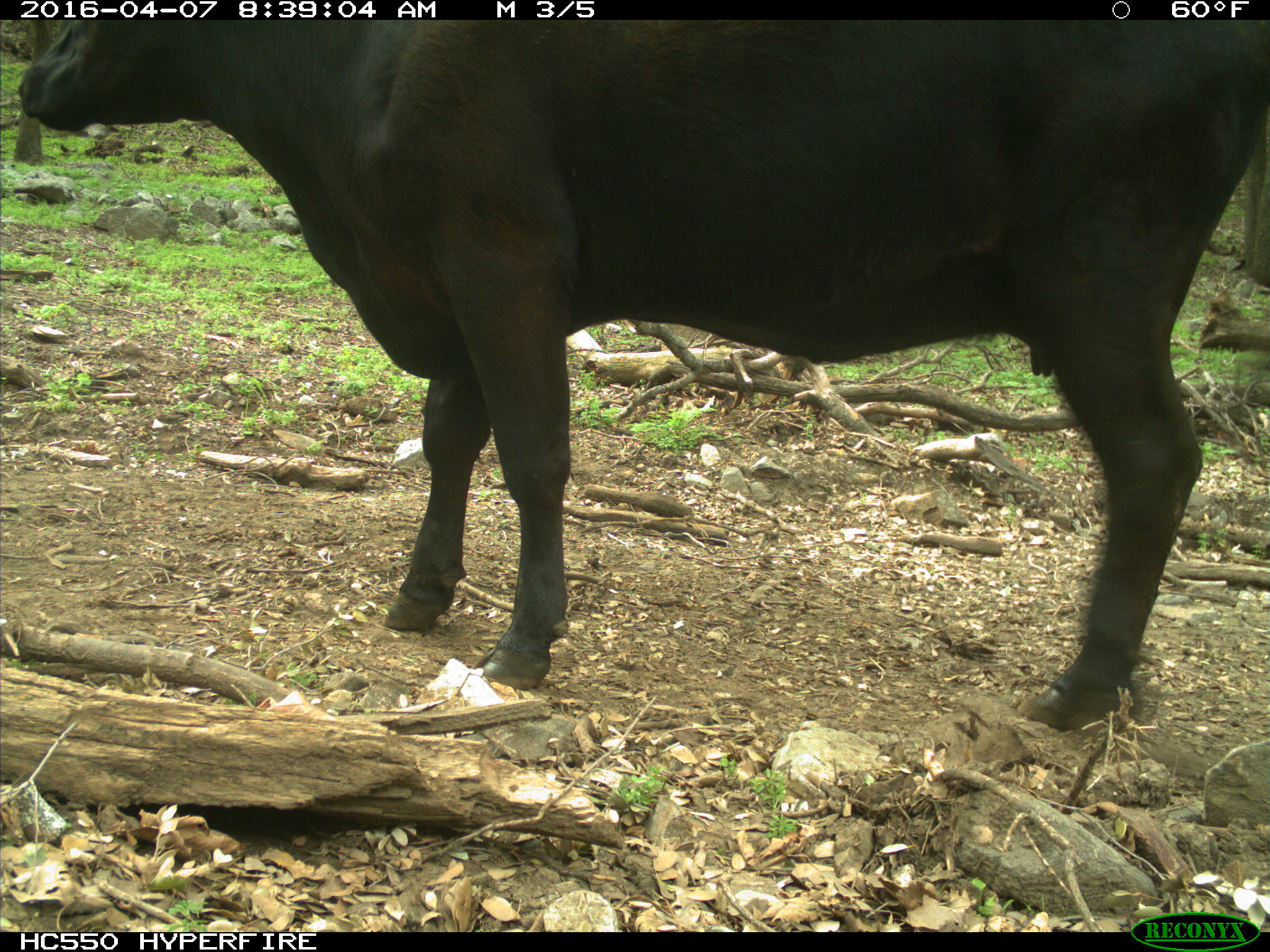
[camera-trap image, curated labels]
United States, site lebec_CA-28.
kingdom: Animalia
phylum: Chordata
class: Mammalia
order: Artiodactyla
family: Bovidae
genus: Bos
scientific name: Bos taurus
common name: domestic cow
Bos taurus (domestic cow).